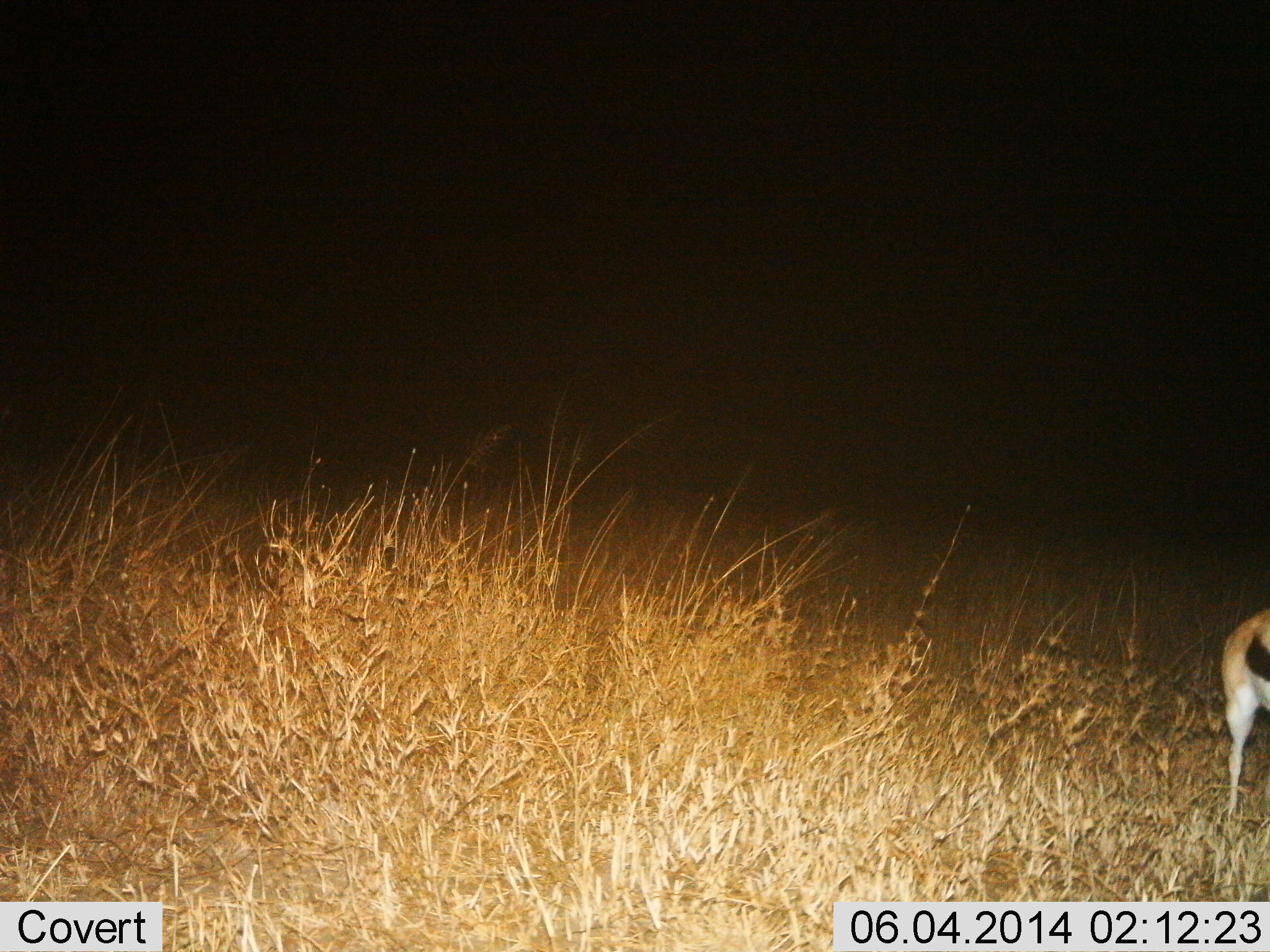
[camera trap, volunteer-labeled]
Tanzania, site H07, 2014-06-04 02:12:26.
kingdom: Animalia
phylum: Chordata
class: Mammalia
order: Artiodactyla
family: Bovidae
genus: Eudorcas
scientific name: Eudorcas thomsonii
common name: thomson's gazelle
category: gazellethomsons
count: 1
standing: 80%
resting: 0%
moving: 20%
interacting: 0%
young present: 0%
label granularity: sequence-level